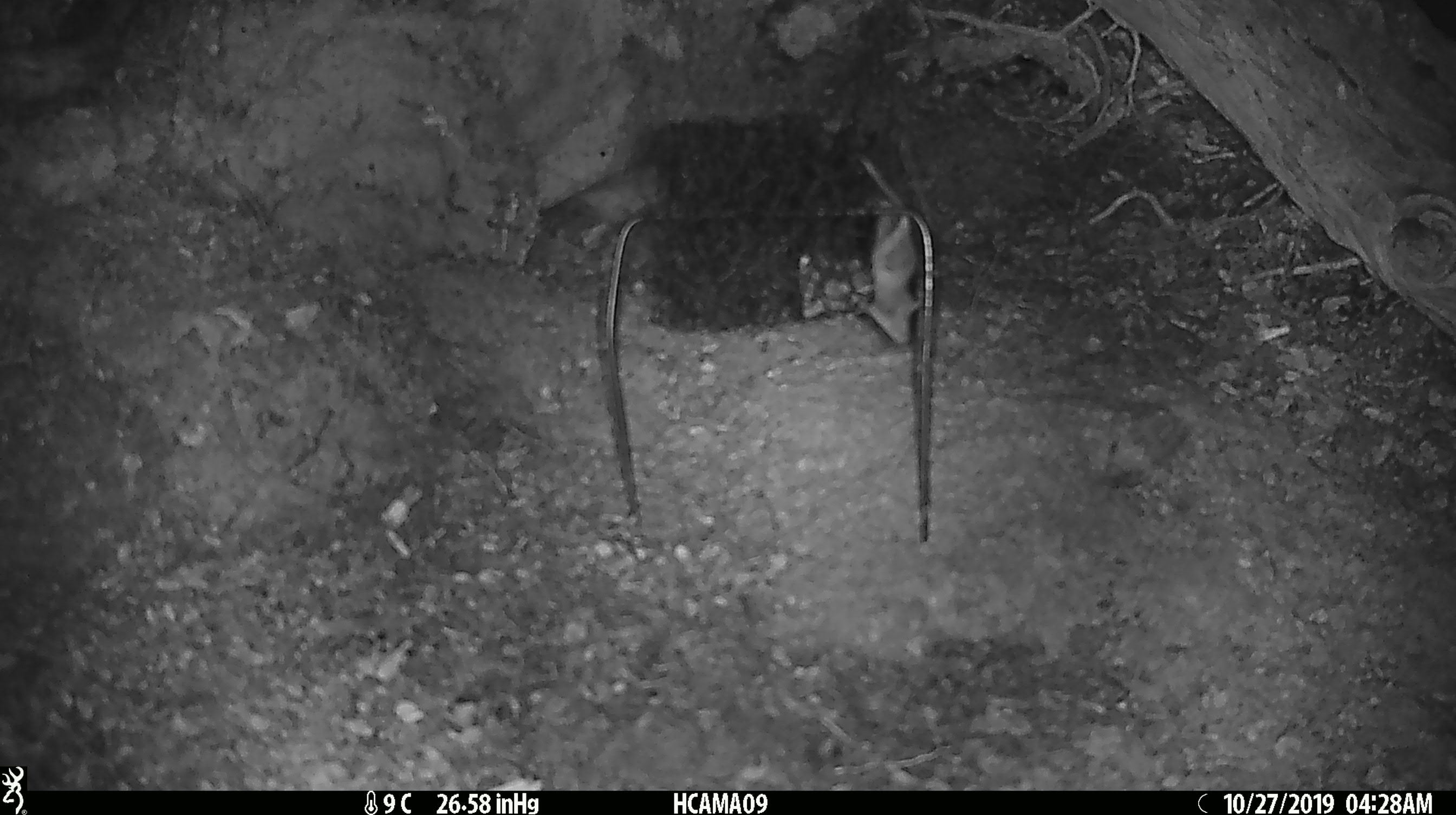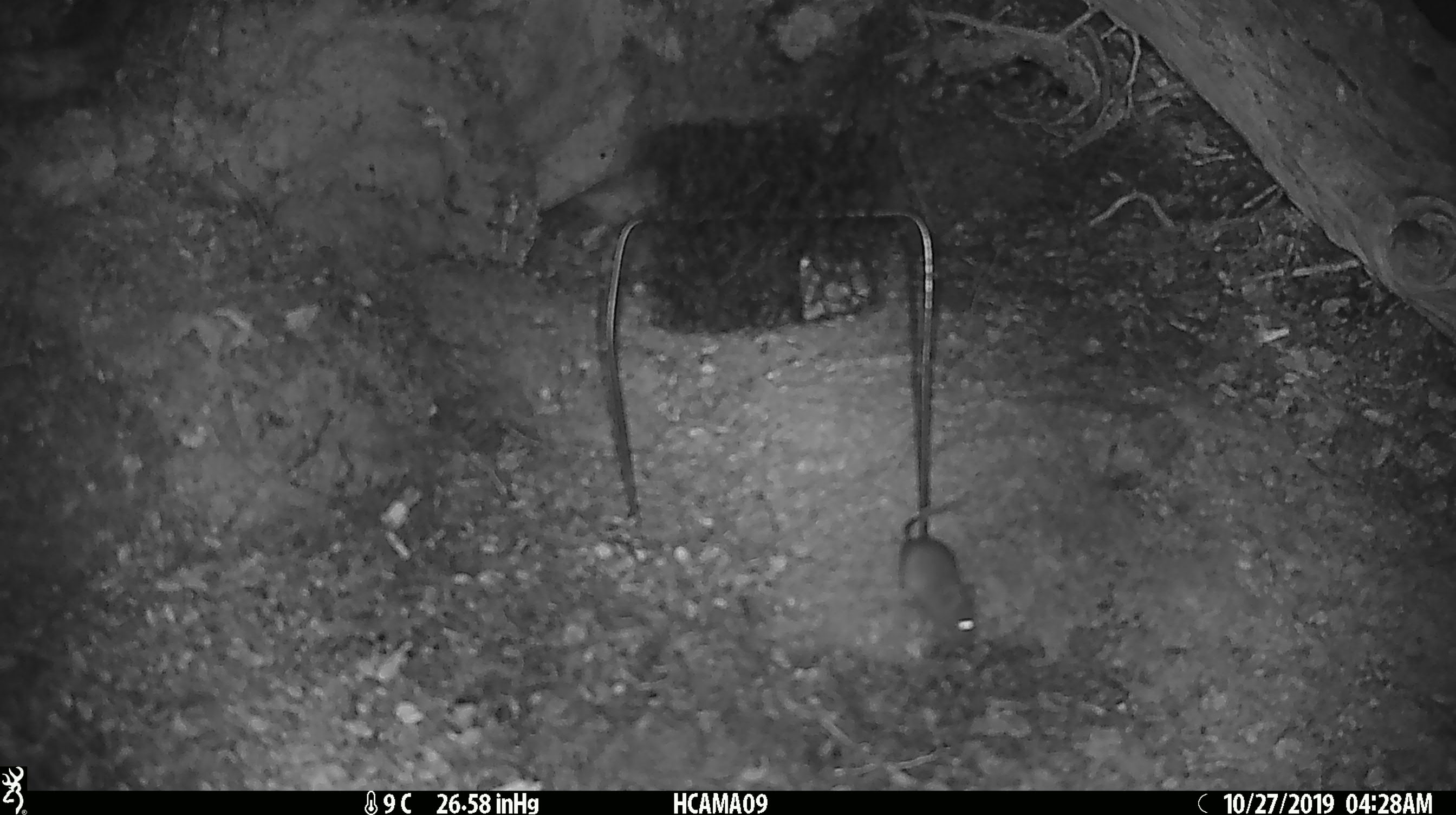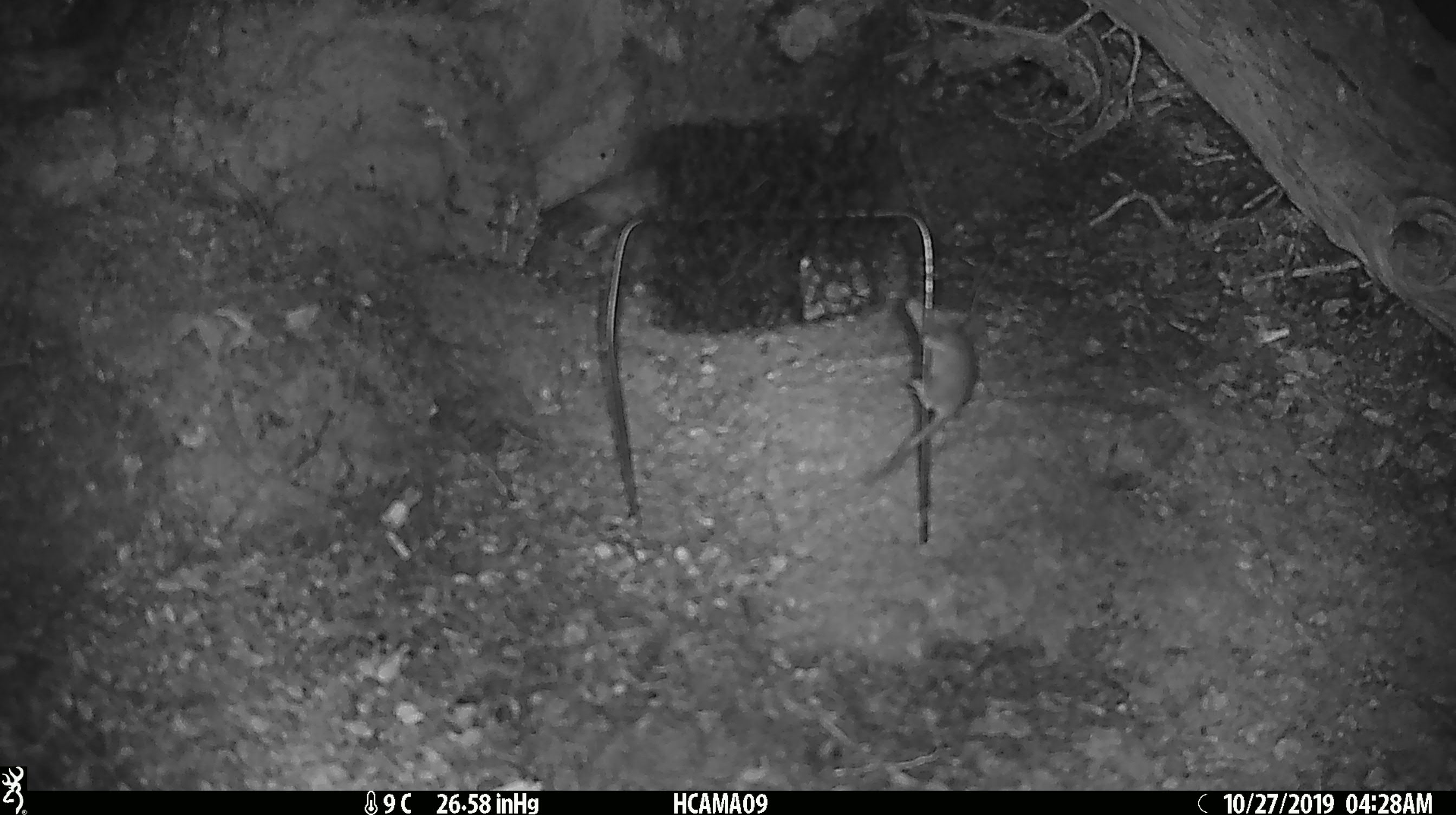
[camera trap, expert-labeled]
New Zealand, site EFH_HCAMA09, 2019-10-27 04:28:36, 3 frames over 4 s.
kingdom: Animalia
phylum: Chordata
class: Mammalia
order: Rodentia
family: Muridae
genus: Mus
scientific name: Mus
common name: mouse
Mouse (Mus).